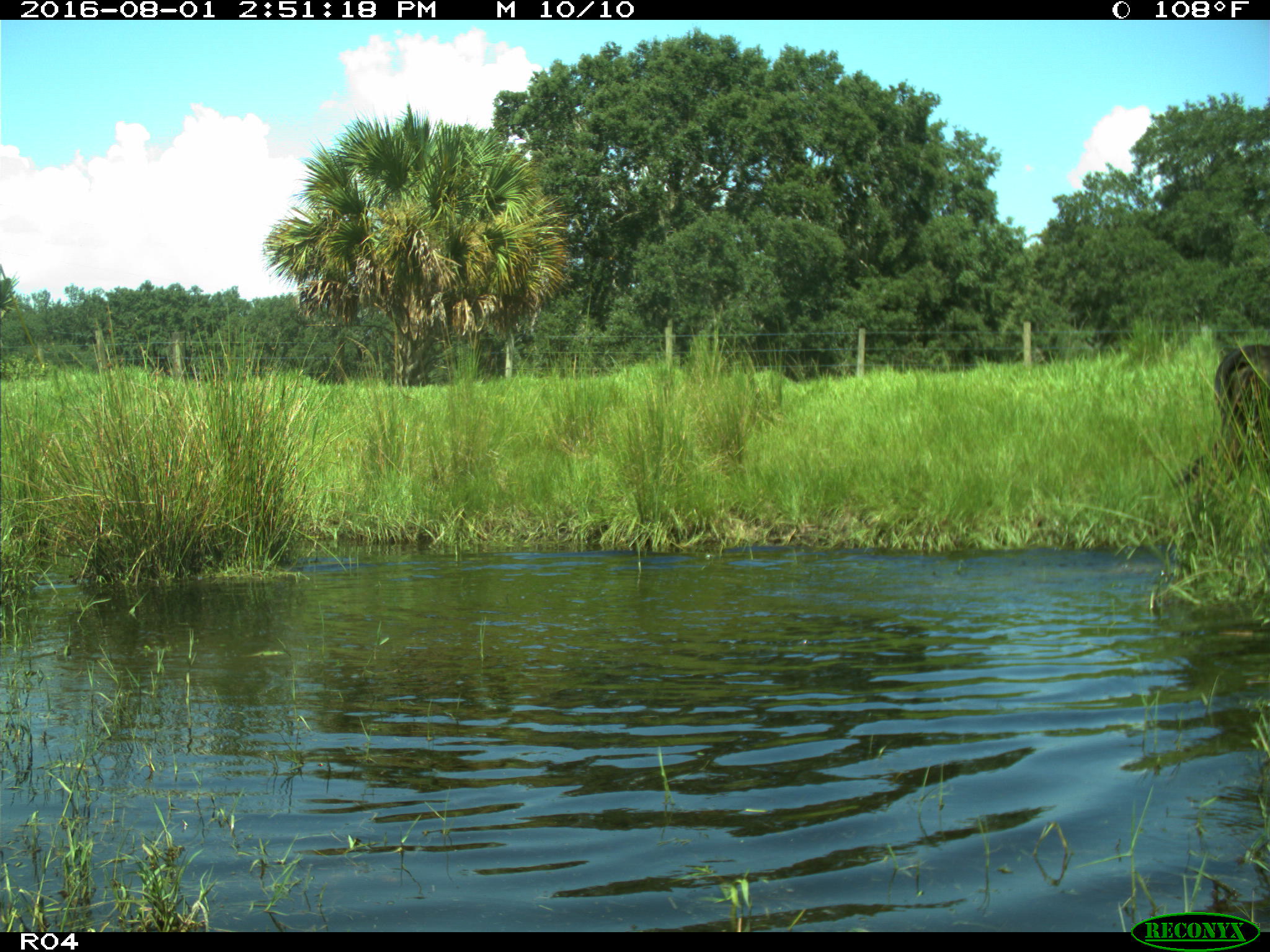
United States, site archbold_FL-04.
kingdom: Animalia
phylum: Chordata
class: Mammalia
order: Artiodactyla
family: Bovidae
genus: Bos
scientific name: Bos taurus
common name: domestic cow